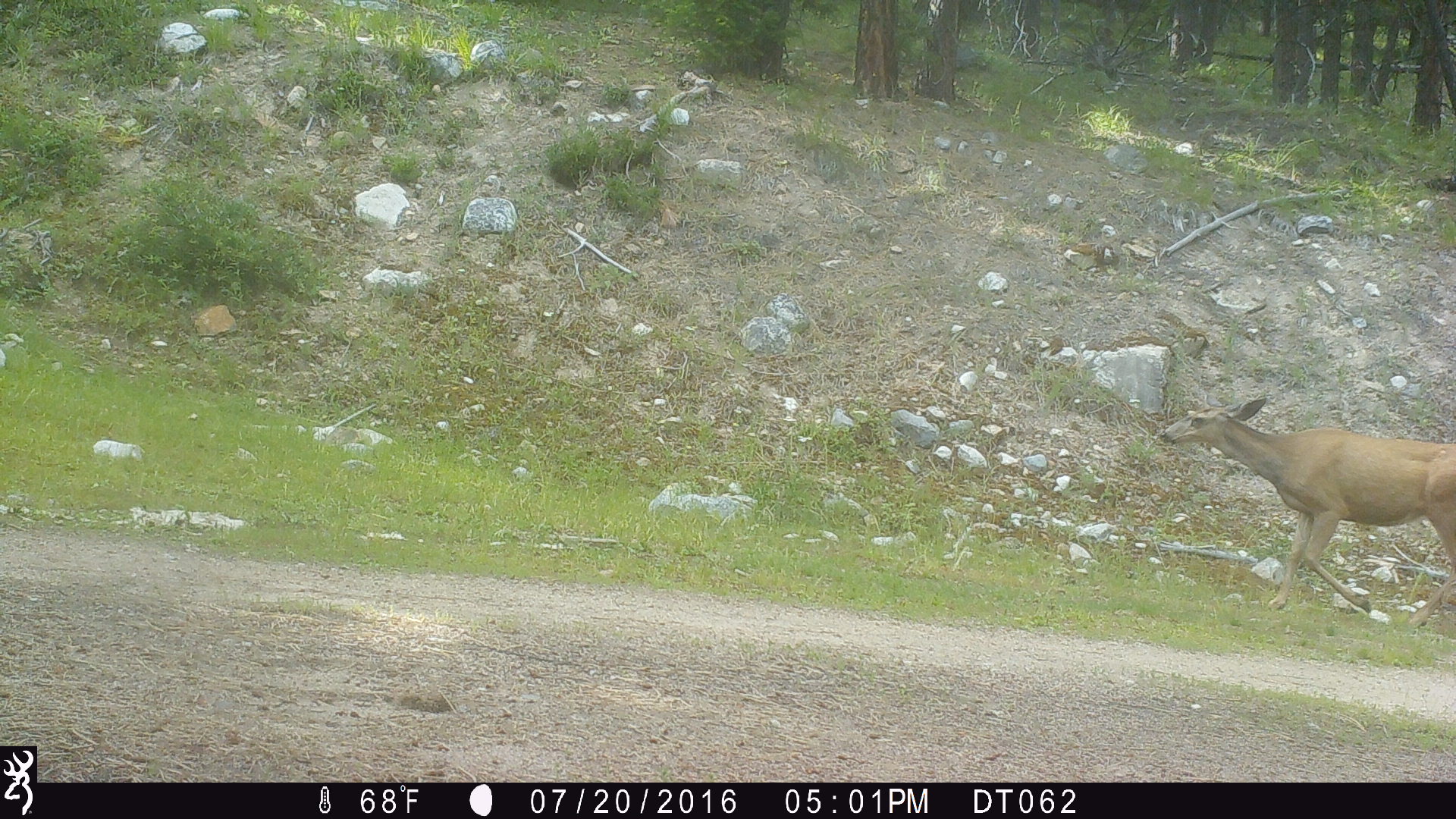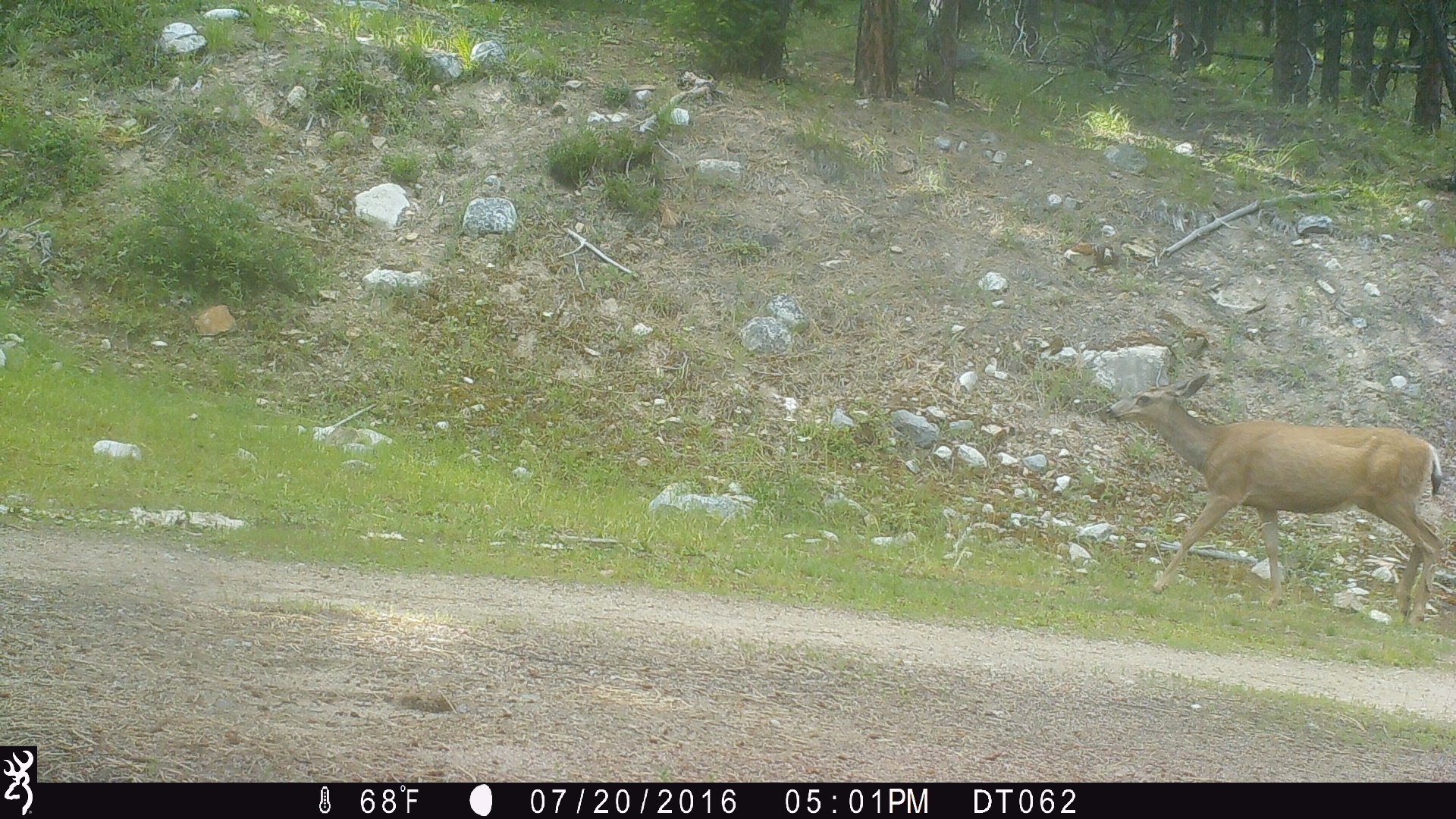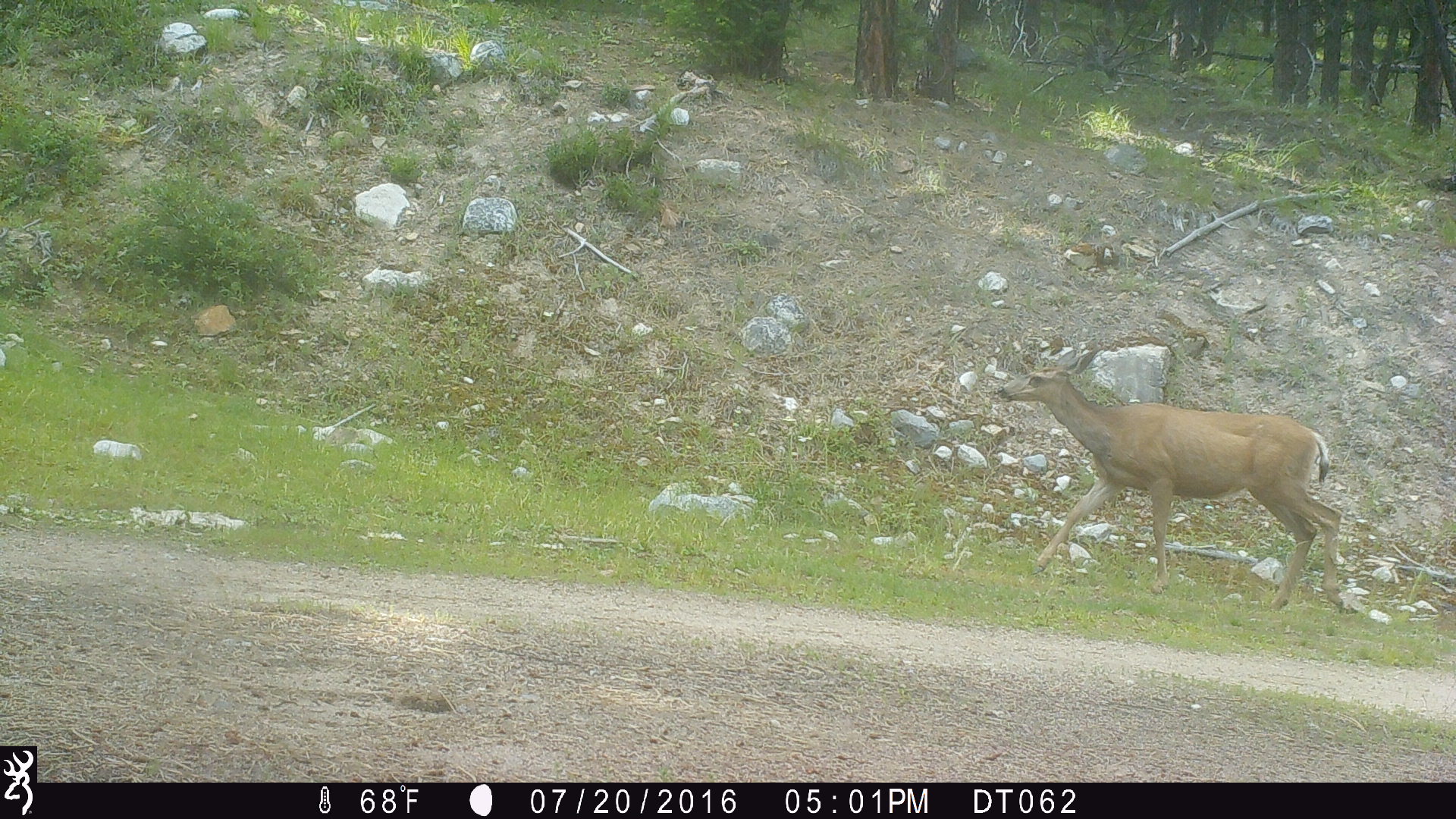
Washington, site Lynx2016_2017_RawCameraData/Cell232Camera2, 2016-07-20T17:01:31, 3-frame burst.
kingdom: Animalia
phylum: Chordata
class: Mammalia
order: Artiodactyla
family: Cervidae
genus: Odocoileus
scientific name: Odocoileus hemionus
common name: mule deer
Odocoileus hemionus (mule deer). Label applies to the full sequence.